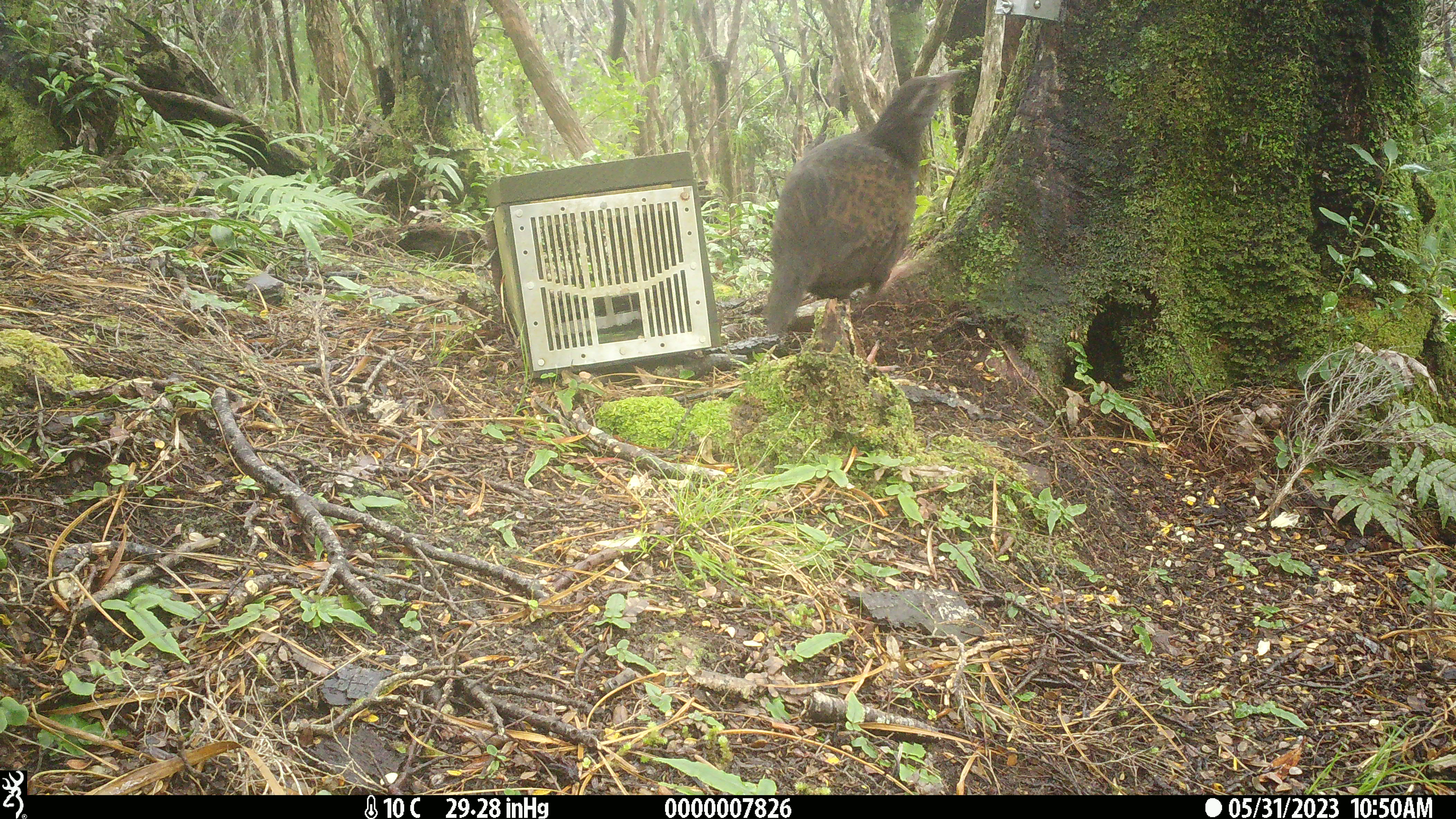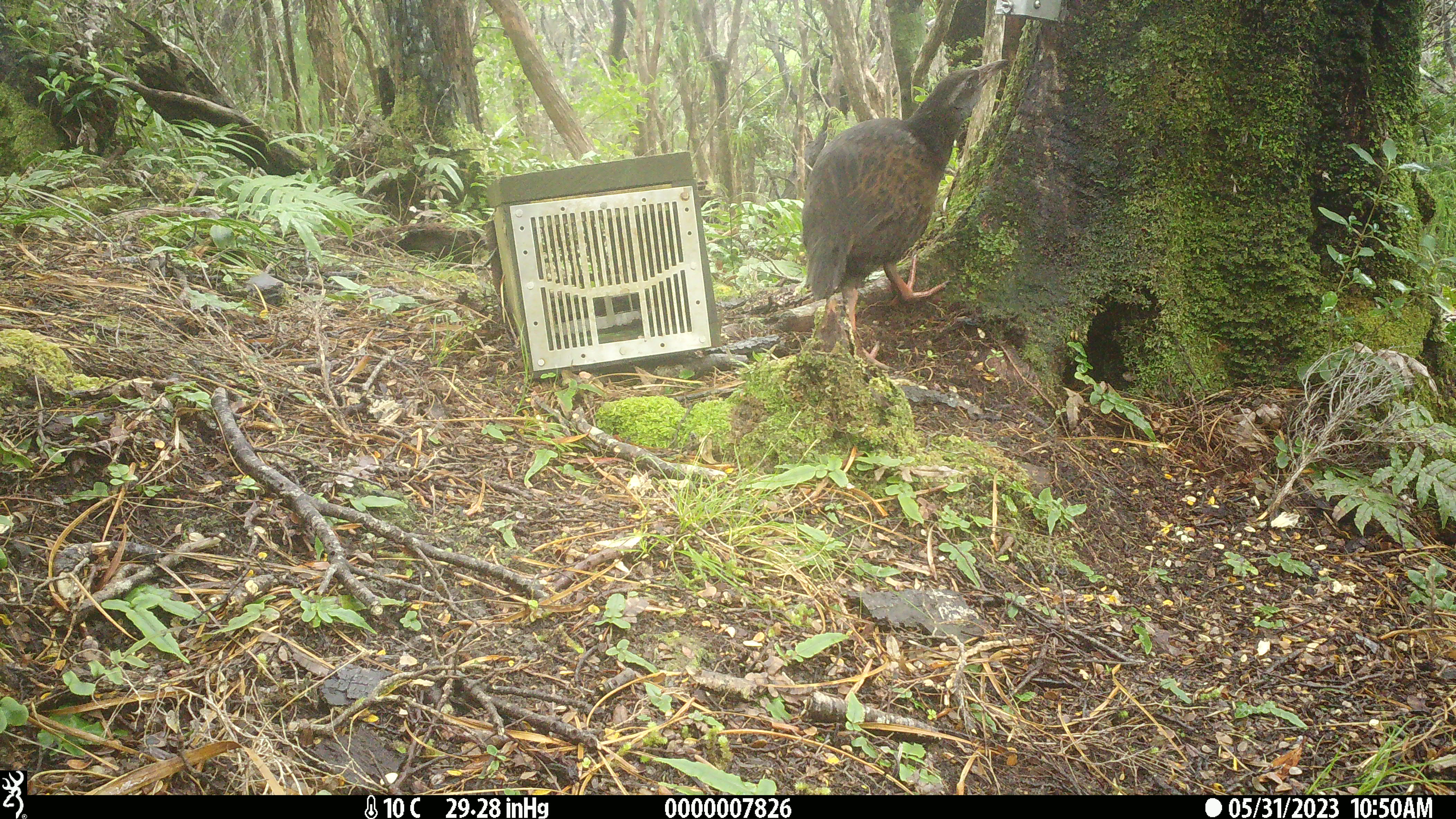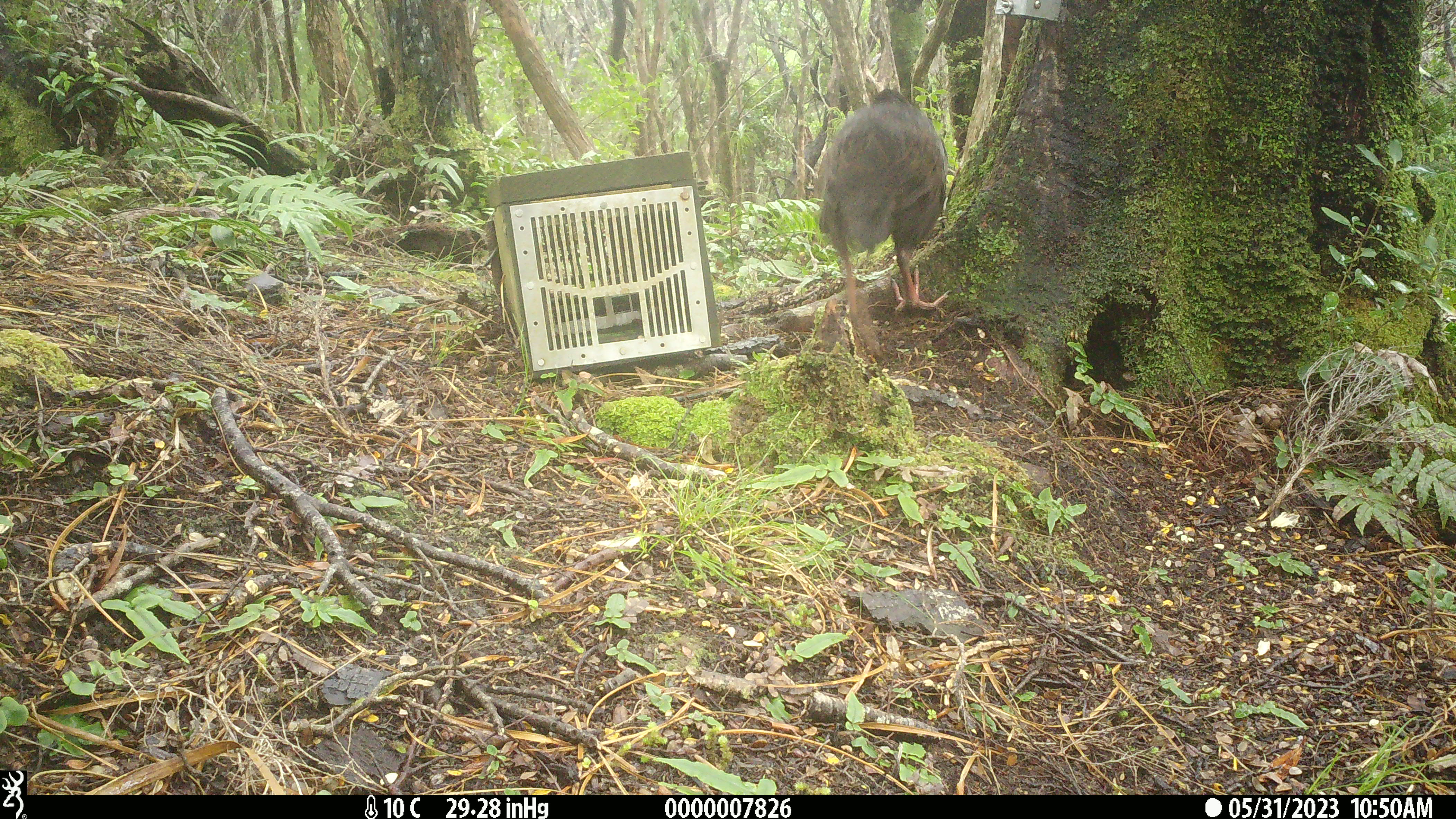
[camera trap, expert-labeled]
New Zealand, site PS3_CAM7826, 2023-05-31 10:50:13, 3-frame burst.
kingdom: Animalia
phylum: Chordata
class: Aves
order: Gruiformes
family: Rallidae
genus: Gallirallus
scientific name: Gallirallus australis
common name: weka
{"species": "weka (Gallirallus australis)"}